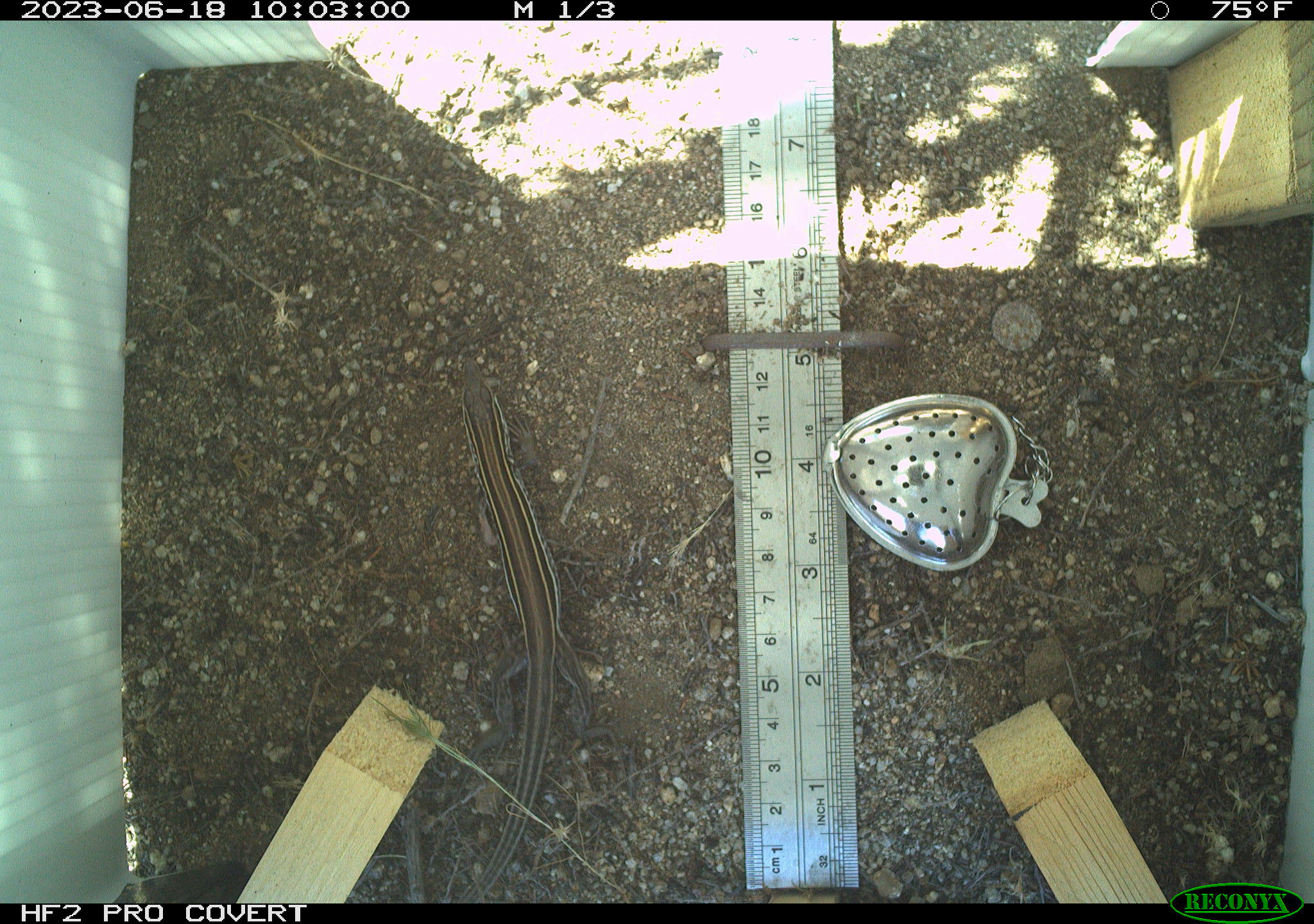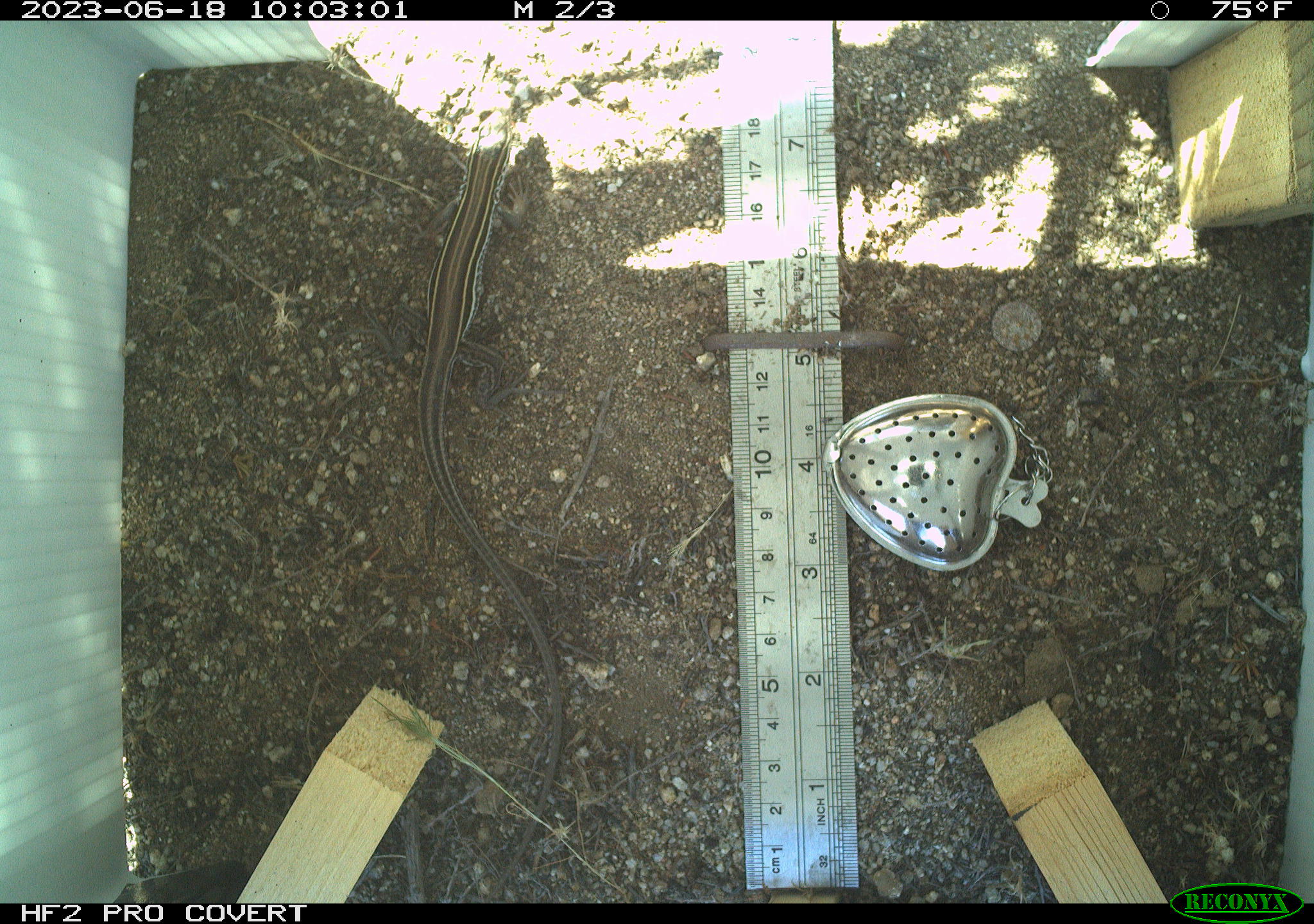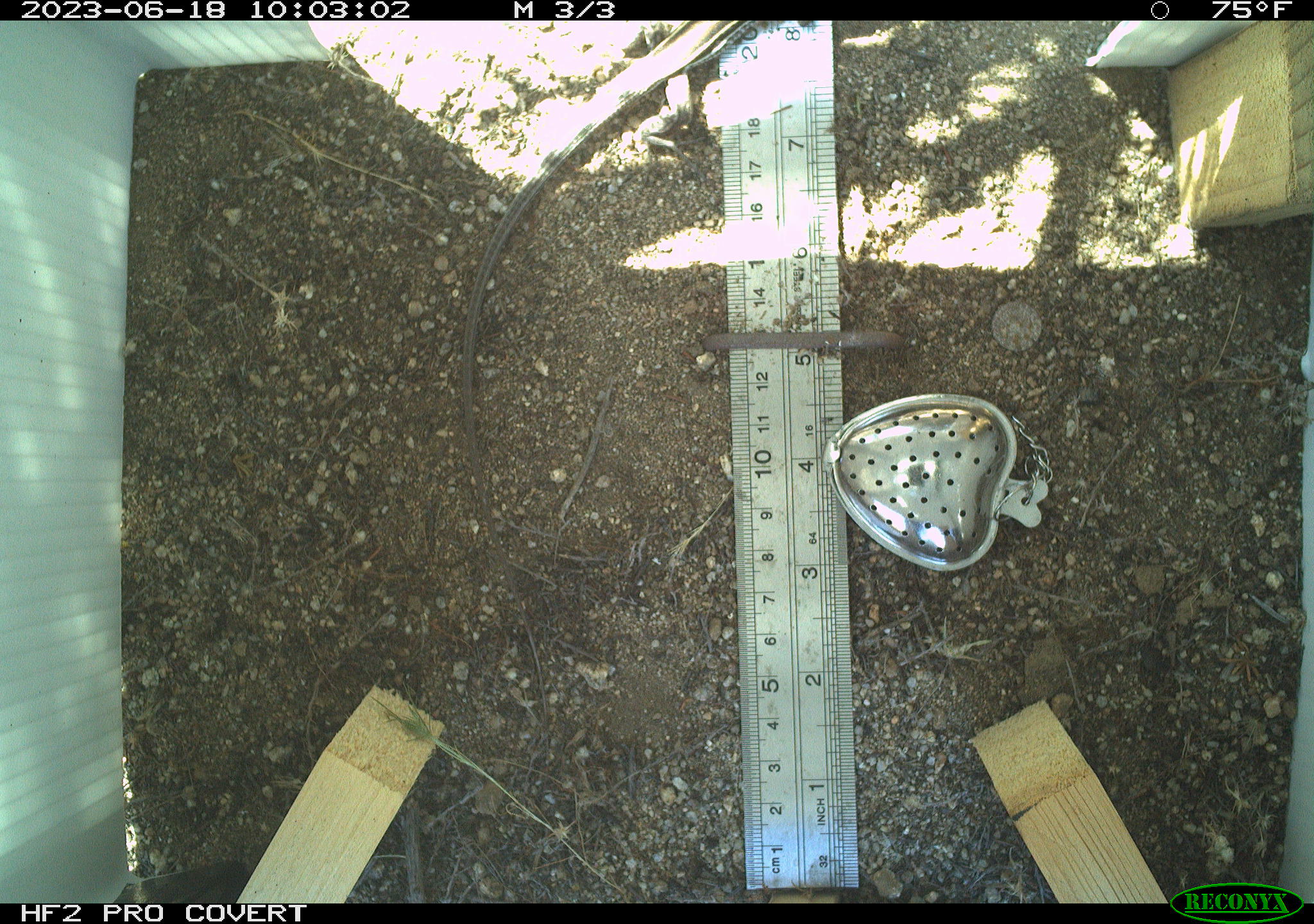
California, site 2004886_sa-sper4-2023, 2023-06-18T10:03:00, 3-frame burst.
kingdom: Animalia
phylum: Chordata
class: Reptilia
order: Squamata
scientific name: Squamata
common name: lizards and snakes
Lizards and snakes (Squamata).